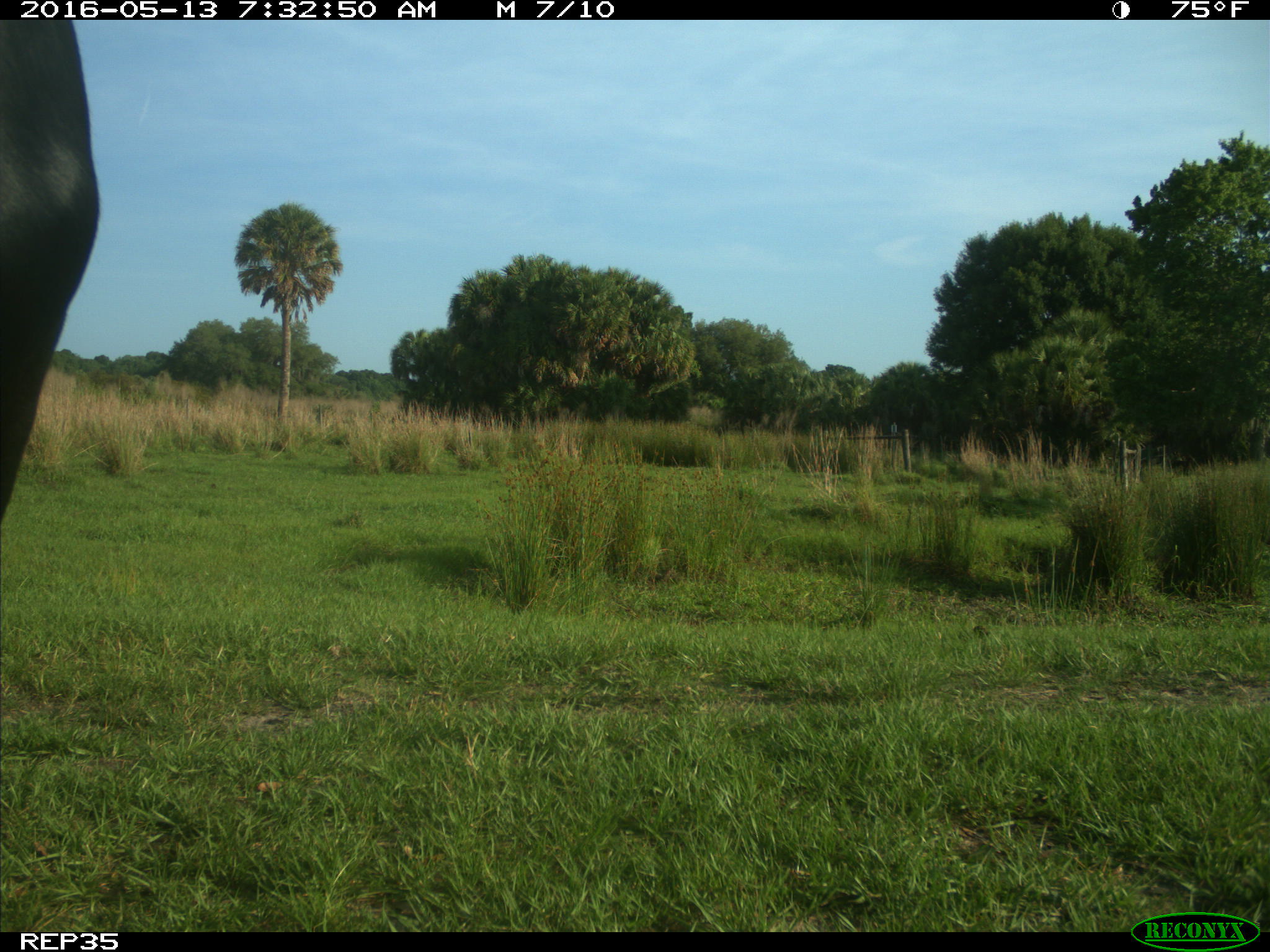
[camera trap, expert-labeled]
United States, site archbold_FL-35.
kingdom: Animalia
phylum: Chordata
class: Mammalia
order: Artiodactyla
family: Bovidae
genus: Bos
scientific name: Bos taurus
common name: domestic cow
Bos taurus (domestic cow).